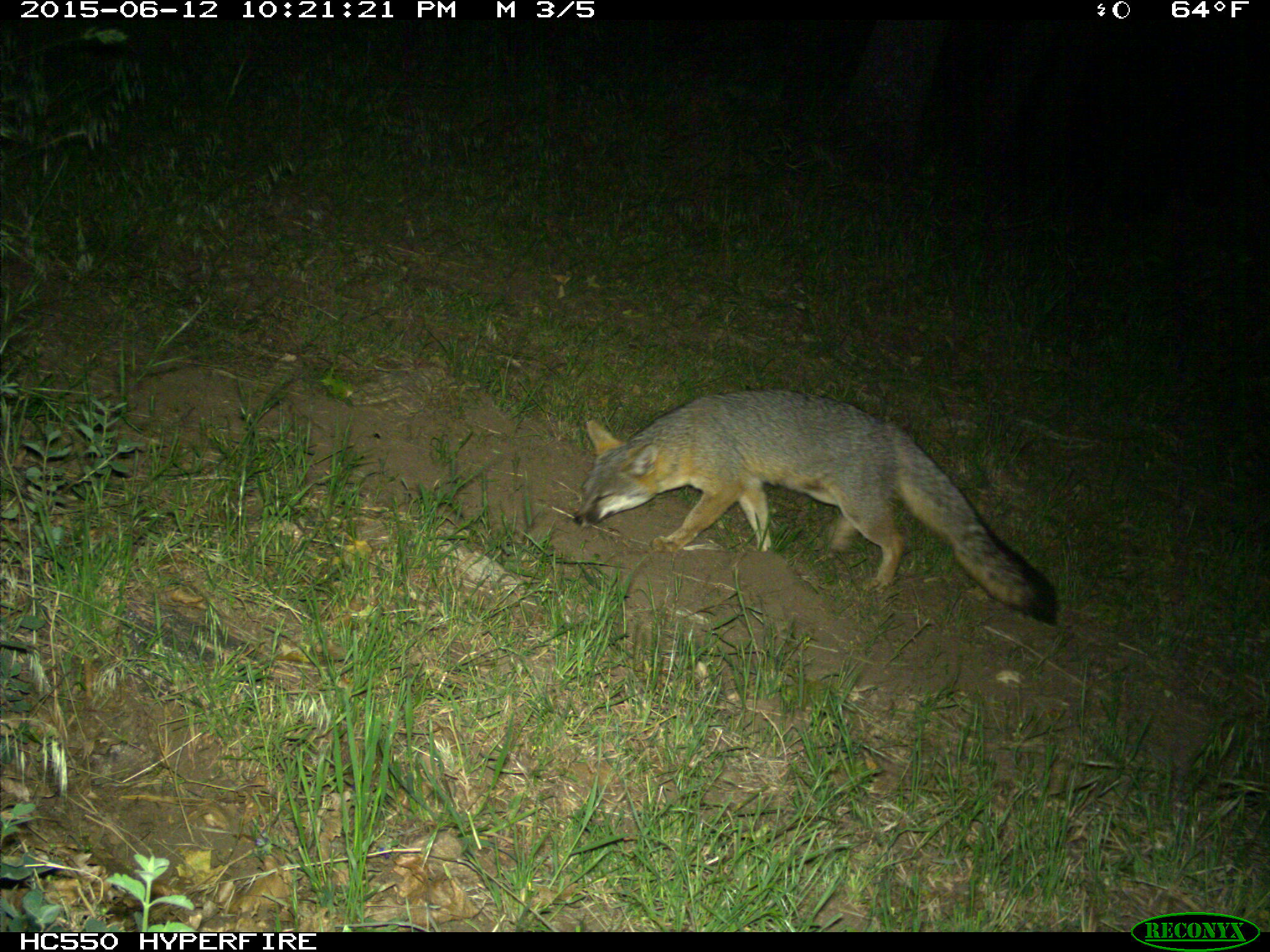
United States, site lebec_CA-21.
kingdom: Animalia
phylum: Chordata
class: Mammalia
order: Carnivora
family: Canidae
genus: Urocyon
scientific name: Urocyon cinereoargenteus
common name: gray fox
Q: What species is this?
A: Urocyon cinereoargenteus (gray fox).